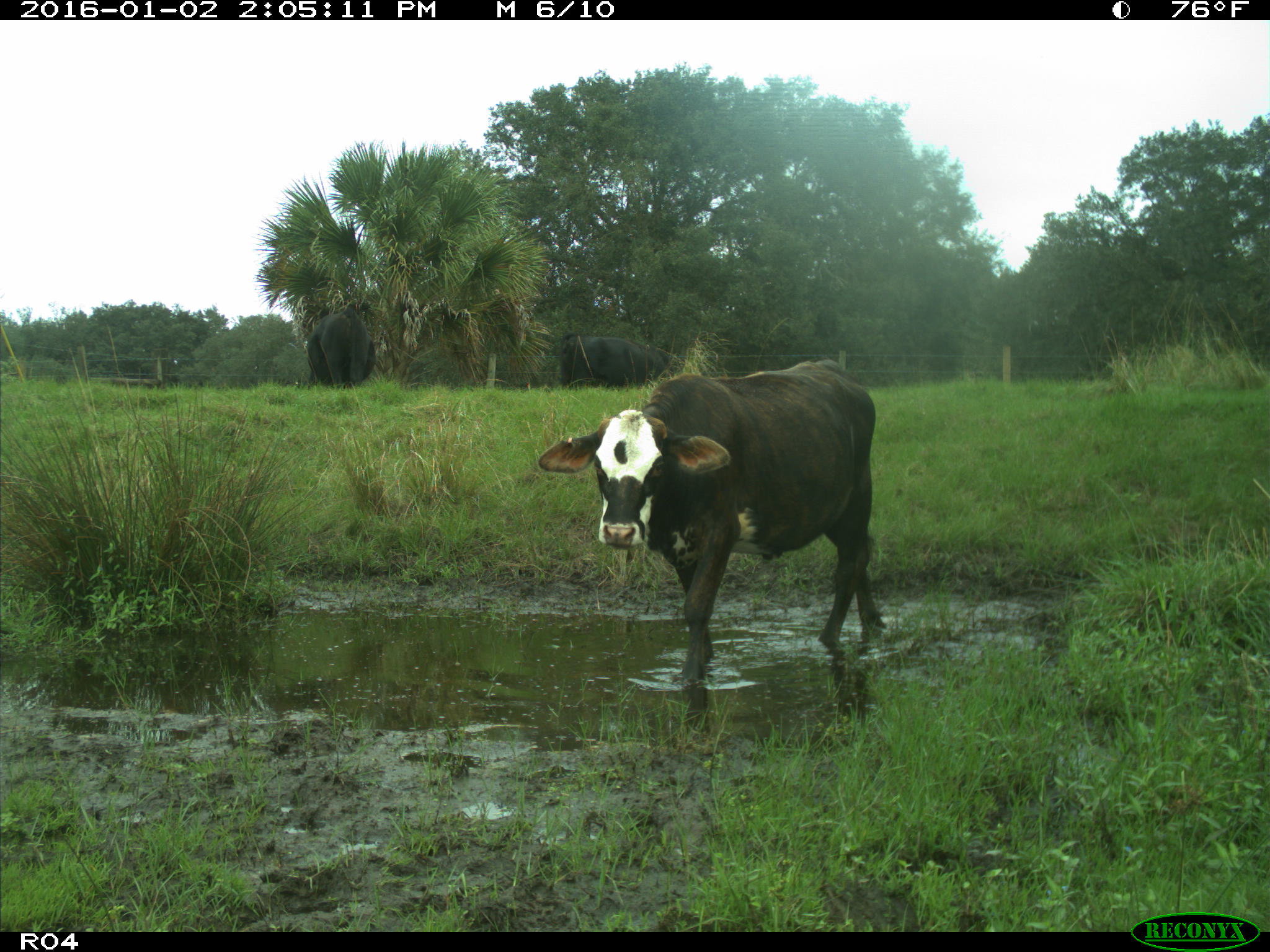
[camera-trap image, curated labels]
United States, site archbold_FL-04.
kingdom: Animalia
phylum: Chordata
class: Mammalia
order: Artiodactyla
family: Bovidae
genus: Bos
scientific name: Bos taurus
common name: domestic cow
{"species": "Bos taurus (domestic cow)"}